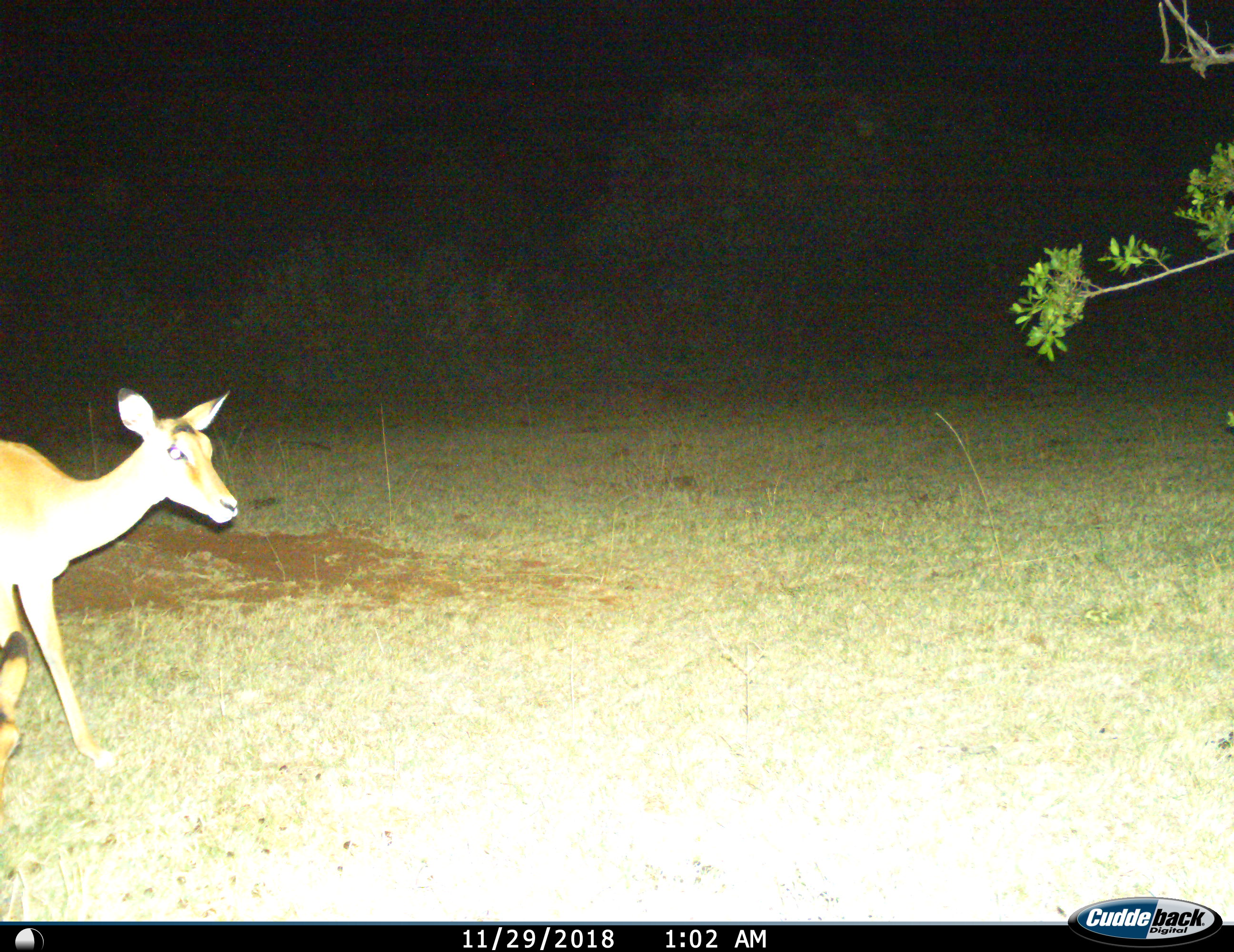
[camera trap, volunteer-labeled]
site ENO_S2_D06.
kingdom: Animalia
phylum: Chordata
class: Mammalia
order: Artiodactyla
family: Bovidae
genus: Aepyceros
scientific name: Aepyceros melampus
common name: impala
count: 1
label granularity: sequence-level